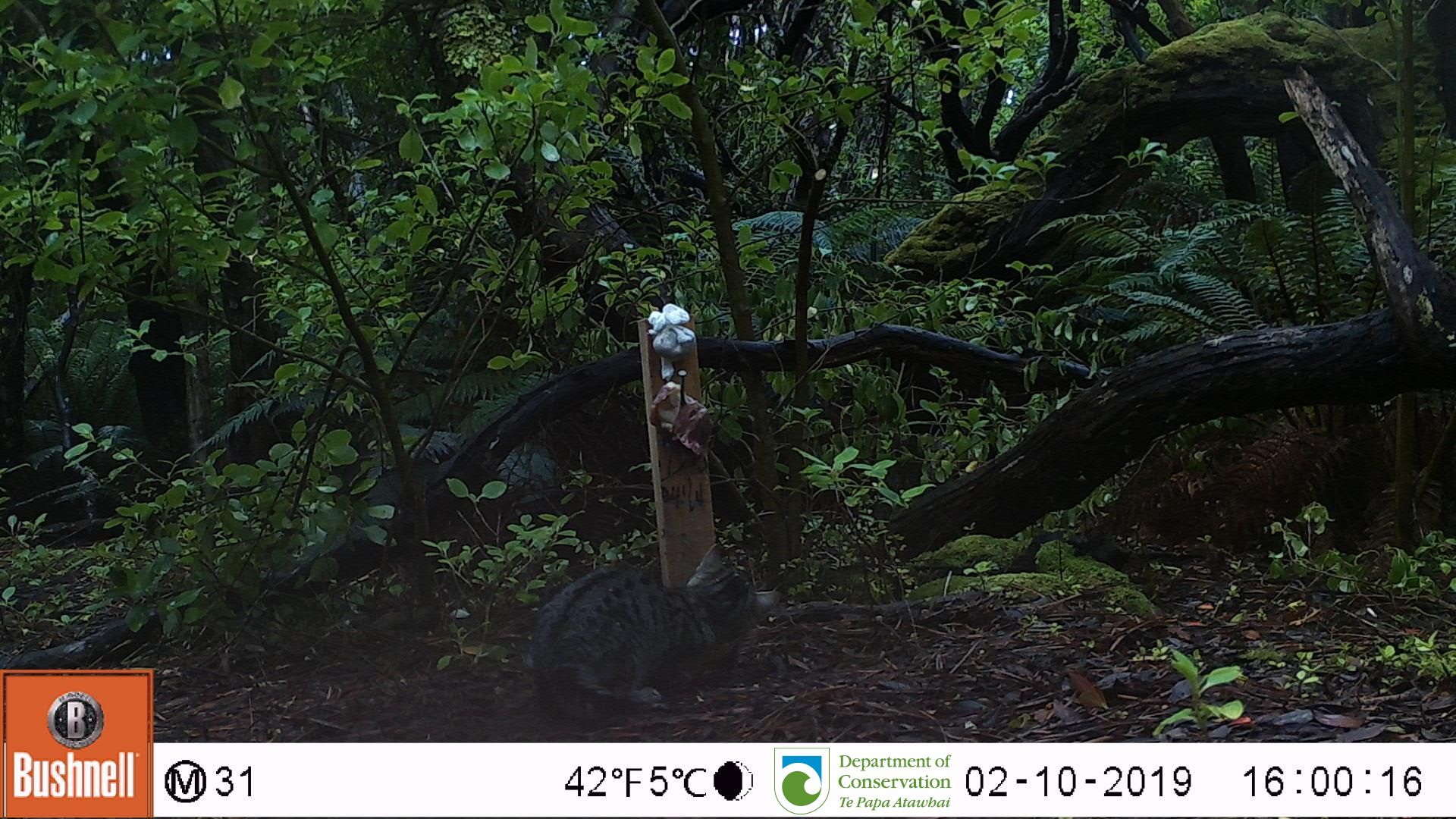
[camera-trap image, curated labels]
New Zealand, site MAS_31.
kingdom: Animalia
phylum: Chordata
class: Mammalia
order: Carnivora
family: Felidae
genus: Felis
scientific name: Felis catus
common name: domestic cat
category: cat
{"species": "cat (domestic cat) (Felis catus)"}